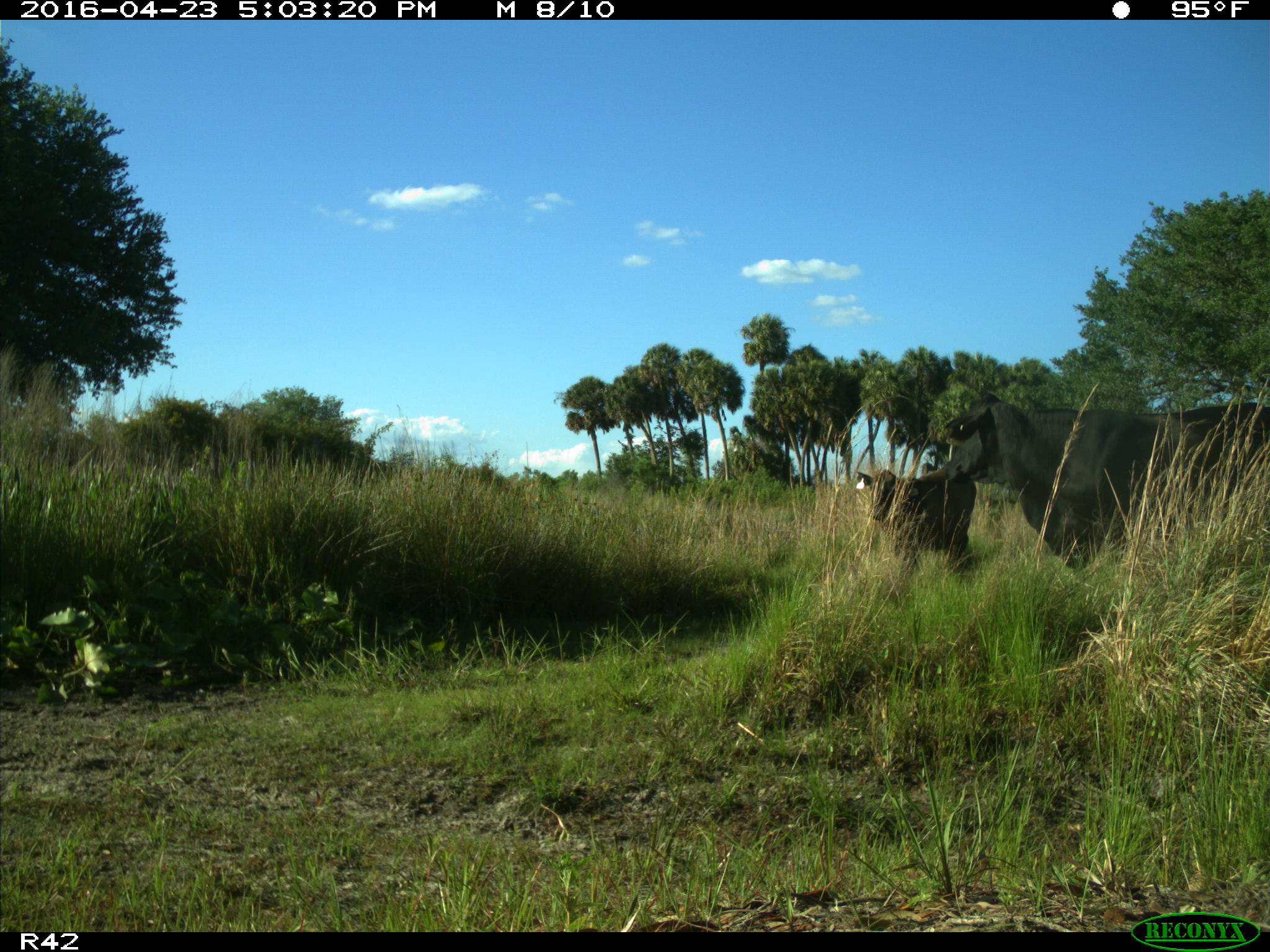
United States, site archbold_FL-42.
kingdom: Animalia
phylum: Chordata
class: Mammalia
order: Artiodactyla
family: Bovidae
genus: Bos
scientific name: Bos taurus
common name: domestic cow